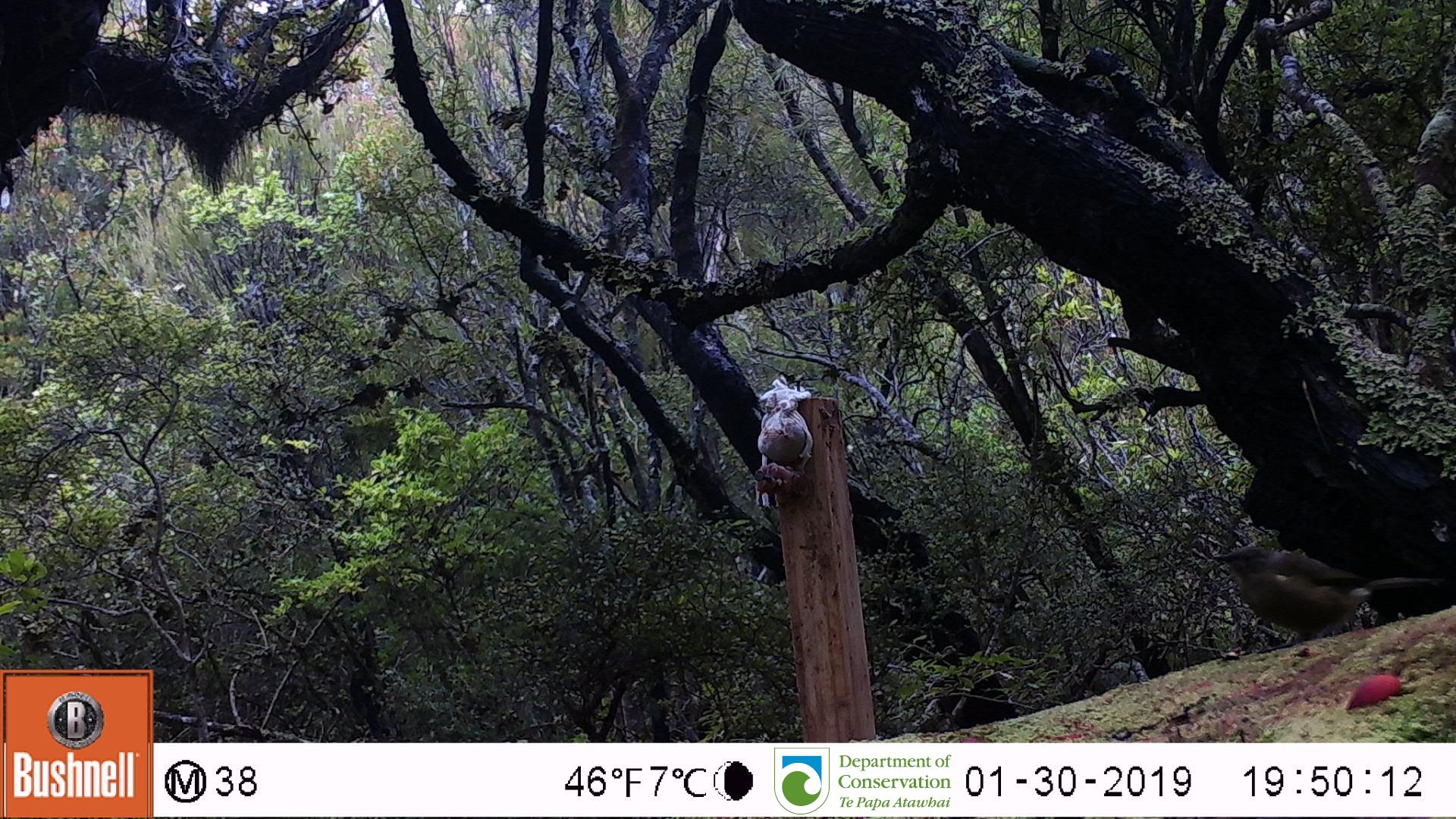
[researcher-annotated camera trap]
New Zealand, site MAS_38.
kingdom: Animalia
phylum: Chordata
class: Aves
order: Passeriformes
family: Meliphagidae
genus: Anthornis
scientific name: Anthornis melanura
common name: new zealand bellbird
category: bellbird